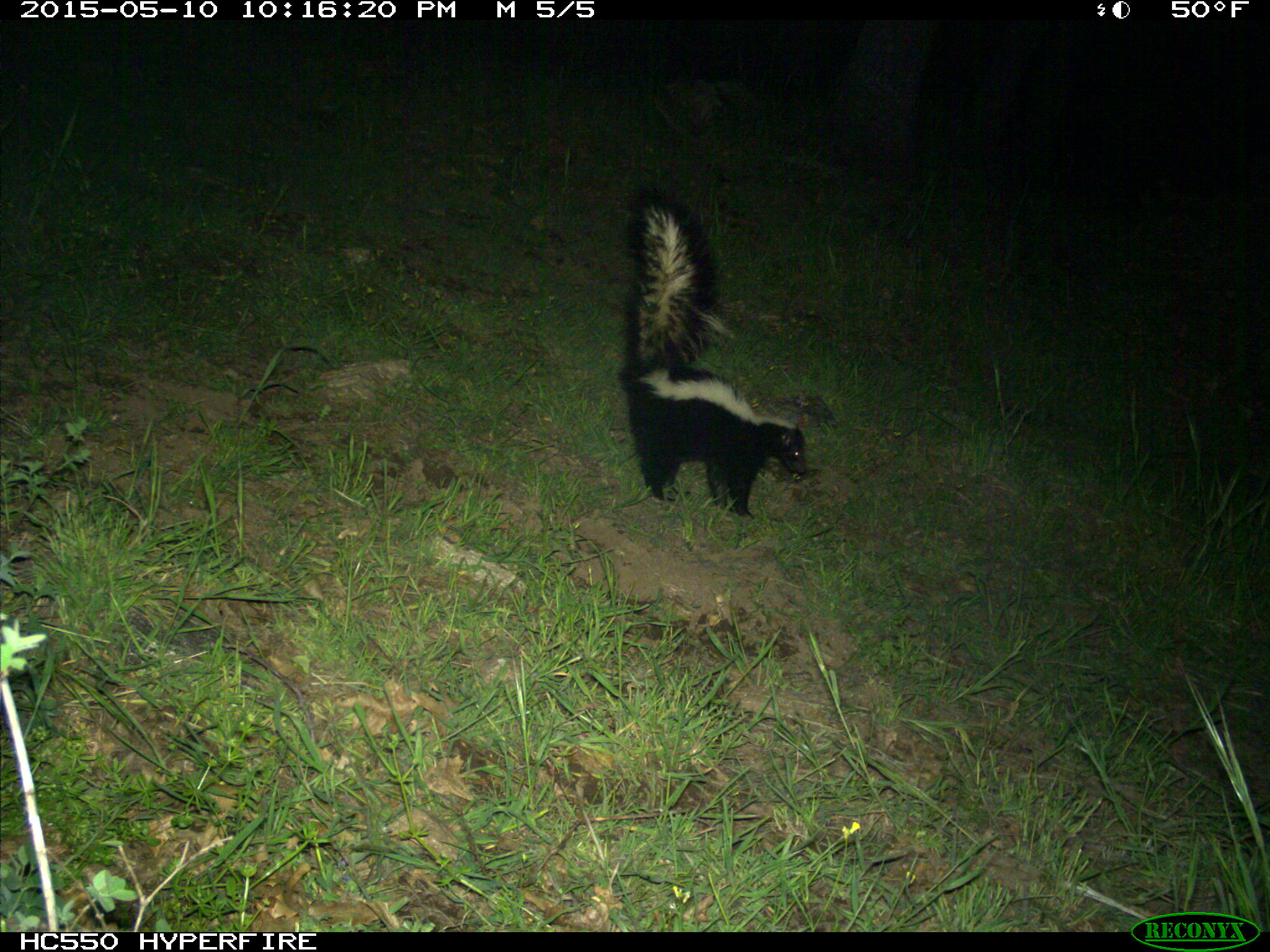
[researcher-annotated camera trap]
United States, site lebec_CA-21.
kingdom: Animalia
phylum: Chordata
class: Mammalia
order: Carnivora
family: Mephitidae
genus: Mephitis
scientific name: Mephitis mephitis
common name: striped skunk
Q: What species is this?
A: Mephitis mephitis (striped skunk).